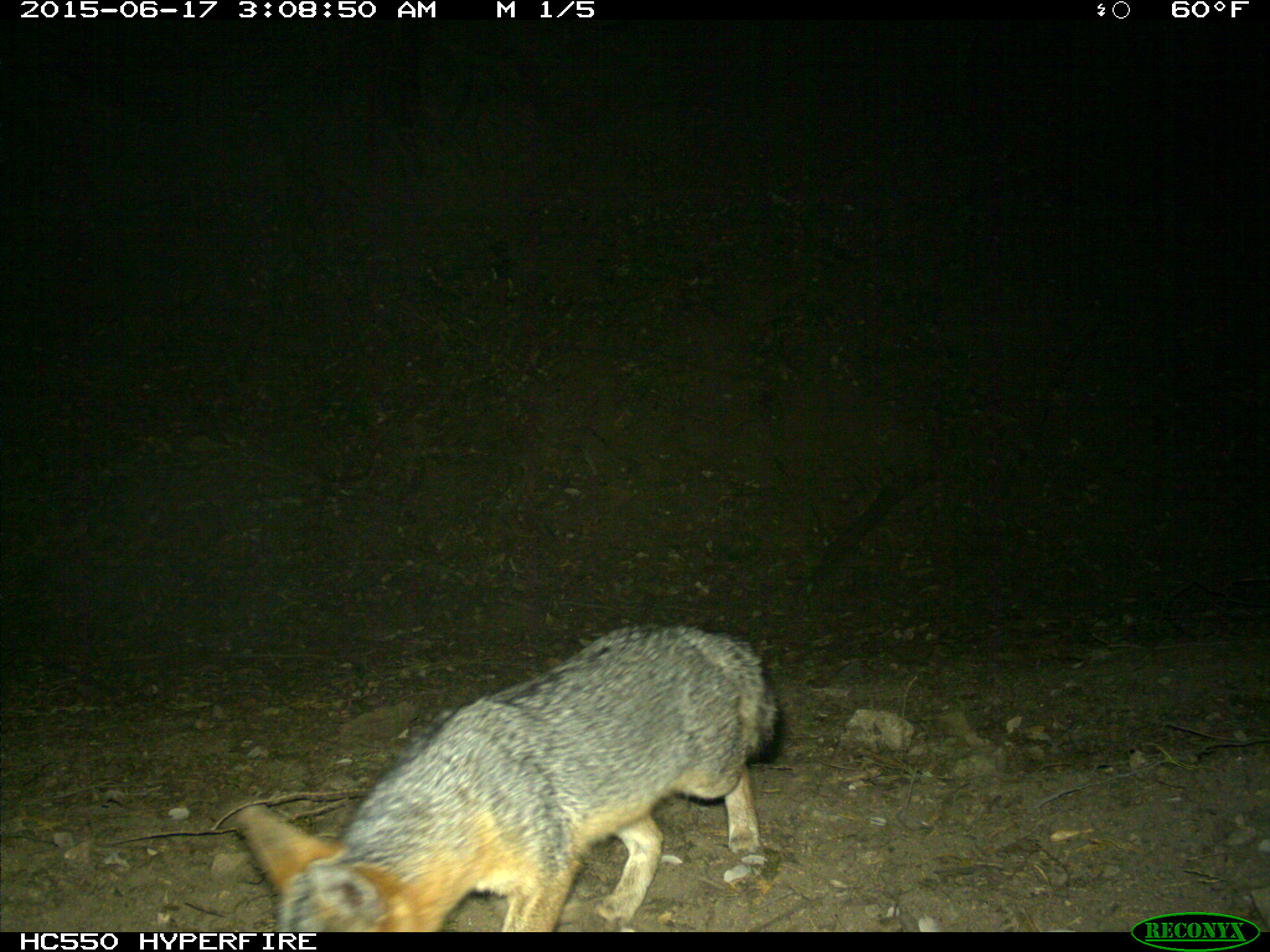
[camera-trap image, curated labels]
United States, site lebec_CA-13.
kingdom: Animalia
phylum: Chordata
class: Mammalia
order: Carnivora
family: Canidae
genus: Urocyon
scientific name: Urocyon cinereoargenteus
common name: gray fox